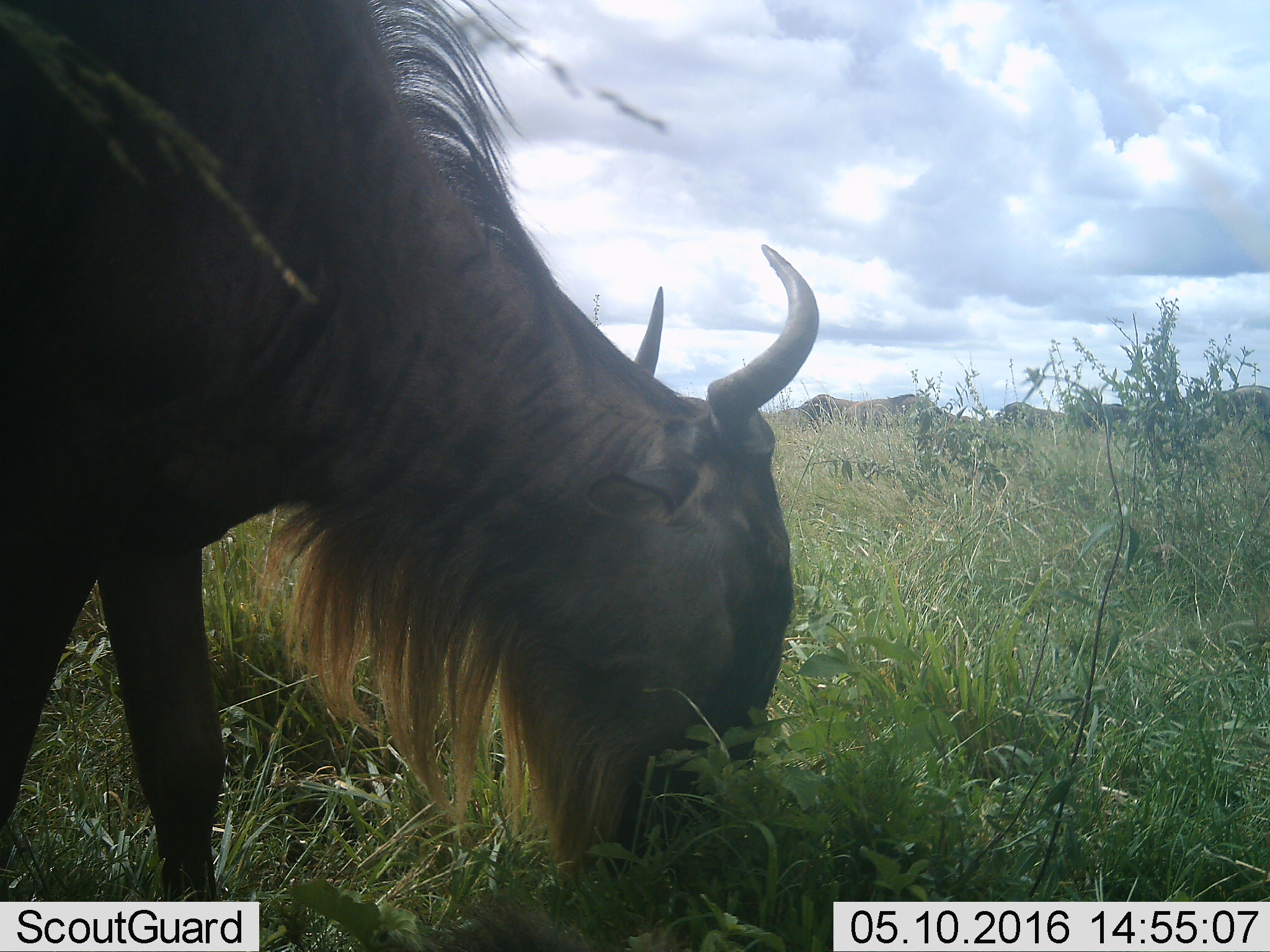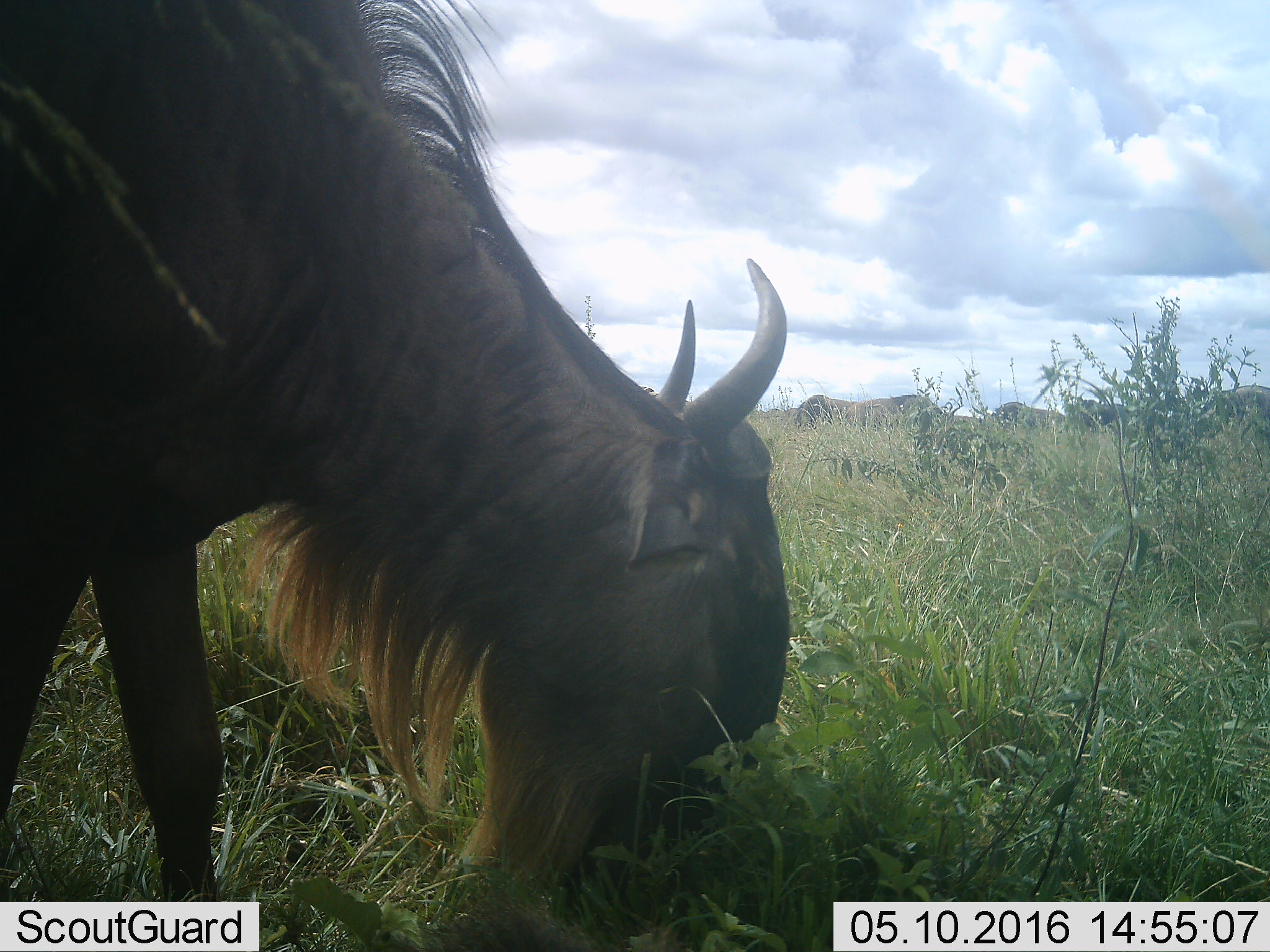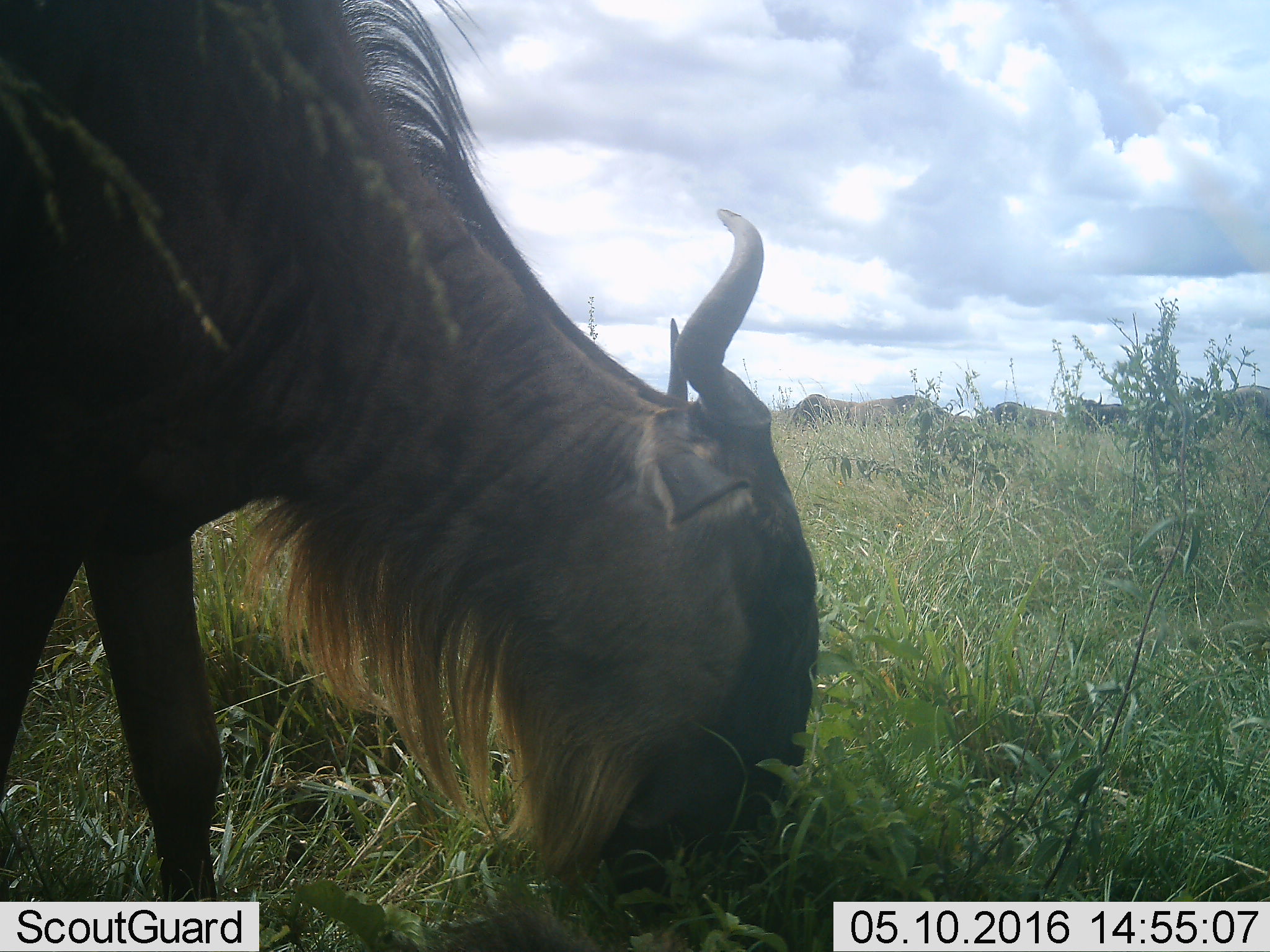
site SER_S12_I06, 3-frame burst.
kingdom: Animalia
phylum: Chordata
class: Mammalia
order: Artiodactyla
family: Bovidae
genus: Connochaetes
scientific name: Connochaetes taurinus taurinus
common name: blue wildebeest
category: wildebeestblue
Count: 1.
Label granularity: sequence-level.